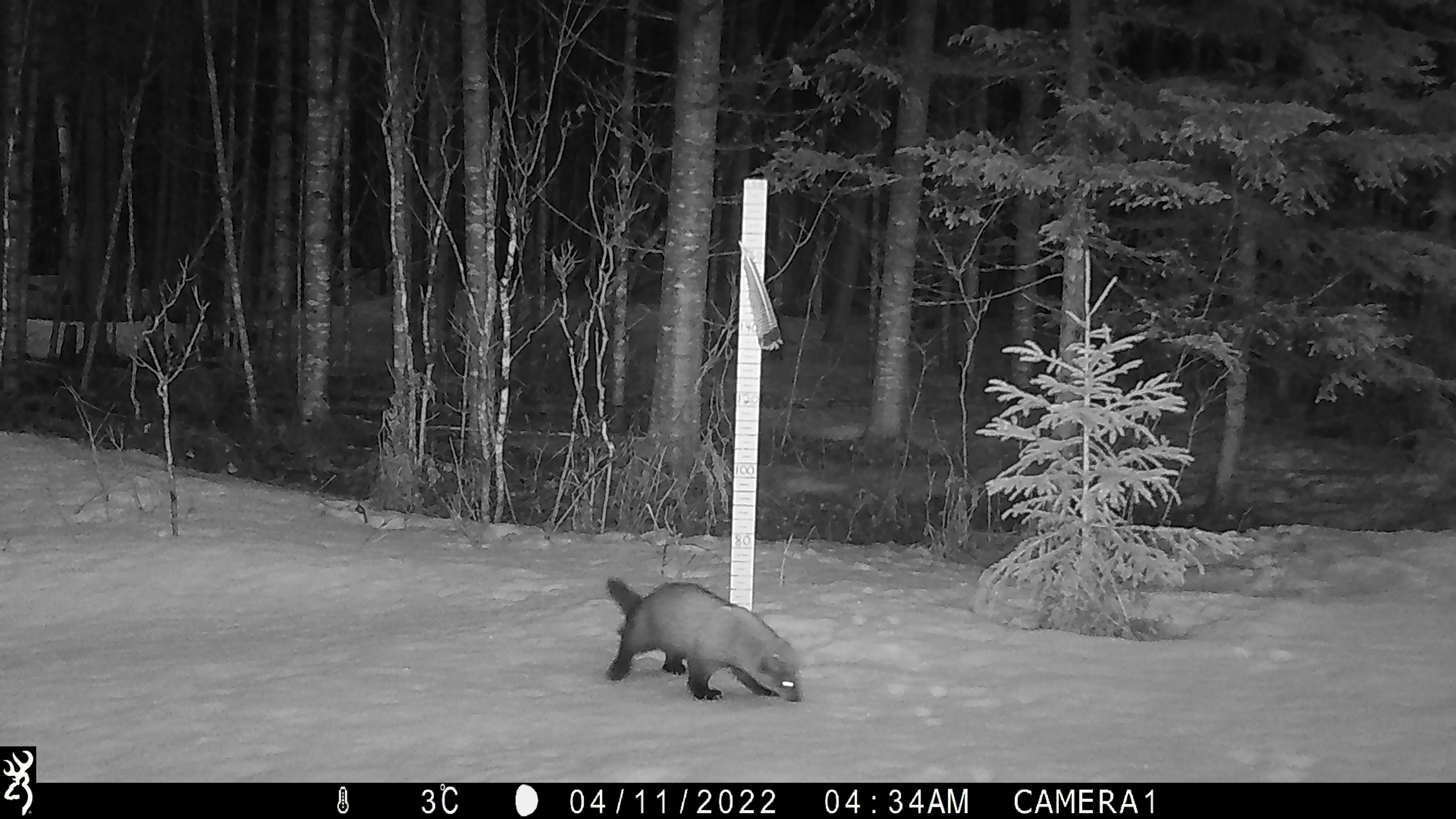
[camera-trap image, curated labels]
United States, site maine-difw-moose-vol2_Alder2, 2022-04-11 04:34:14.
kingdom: Animalia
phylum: Chordata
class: Mammalia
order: Carnivora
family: Mustelidae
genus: Pekania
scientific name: Pekania pennanti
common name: fisher